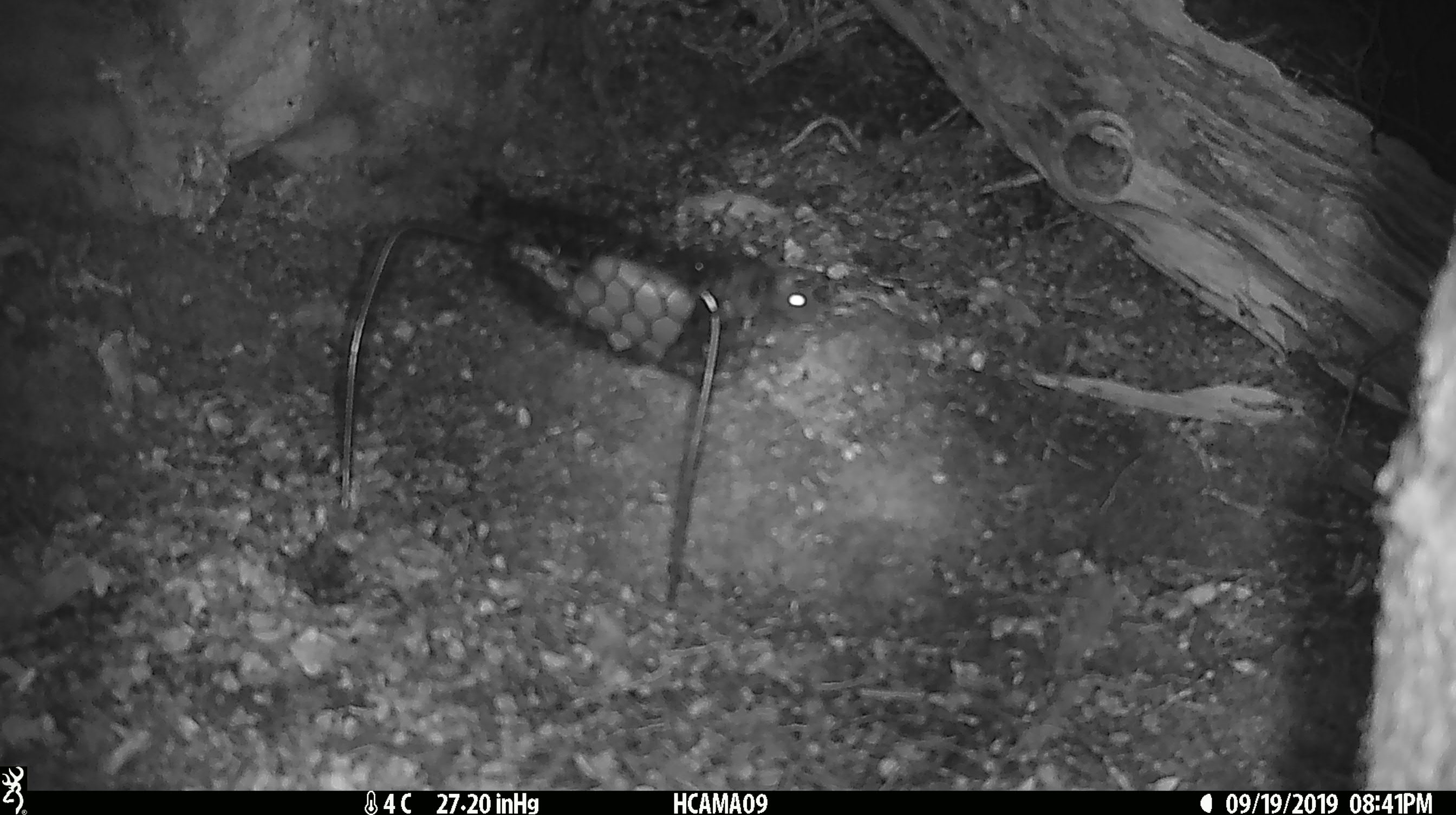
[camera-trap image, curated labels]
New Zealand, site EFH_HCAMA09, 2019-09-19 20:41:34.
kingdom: Animalia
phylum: Chordata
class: Mammalia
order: Rodentia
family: Muridae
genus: Mus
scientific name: Mus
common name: mouse